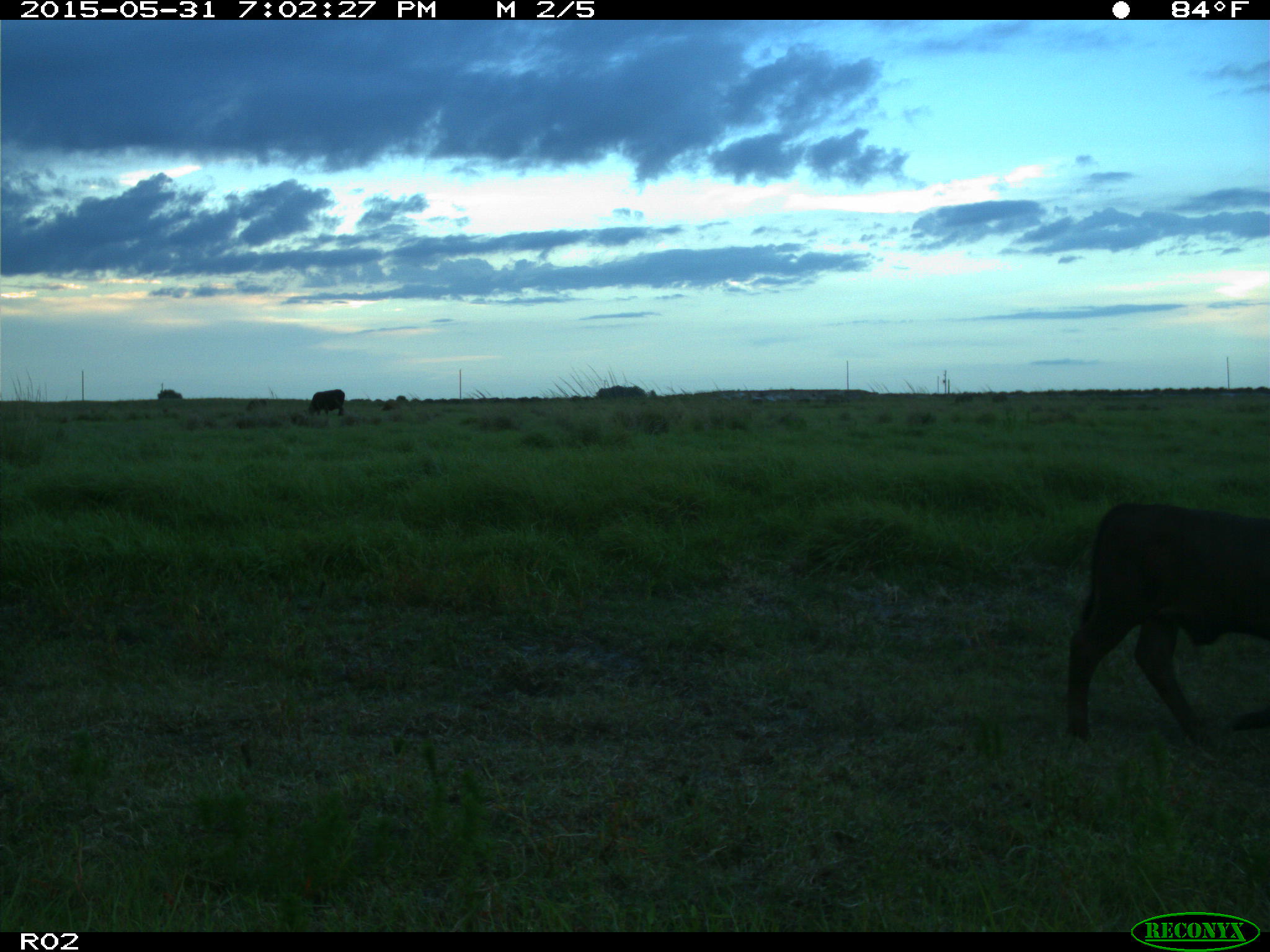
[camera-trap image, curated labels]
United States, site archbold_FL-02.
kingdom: Animalia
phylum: Chordata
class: Mammalia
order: Artiodactyla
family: Bovidae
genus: Bos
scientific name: Bos taurus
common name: domestic cow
Bos taurus (domestic cow).